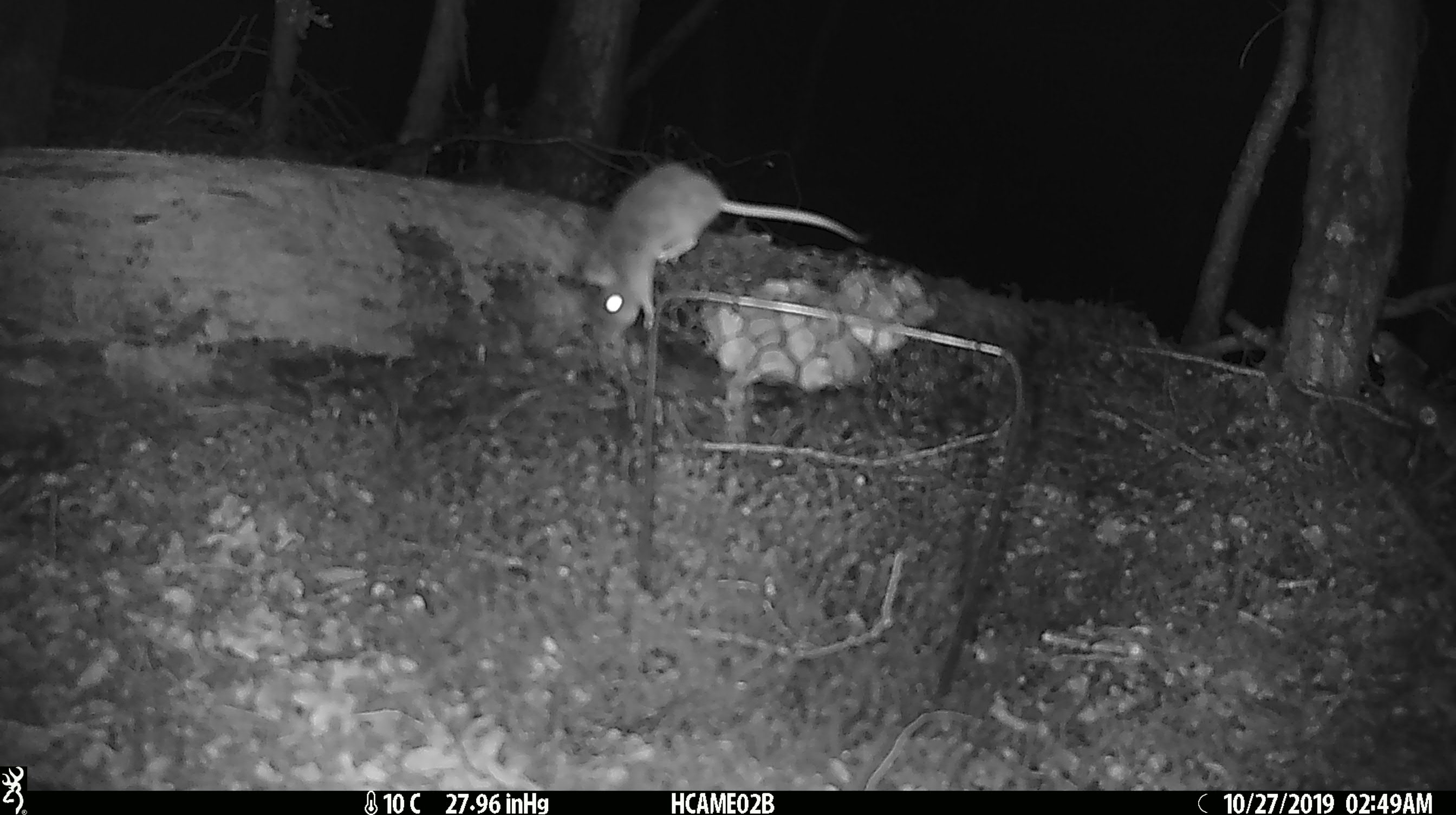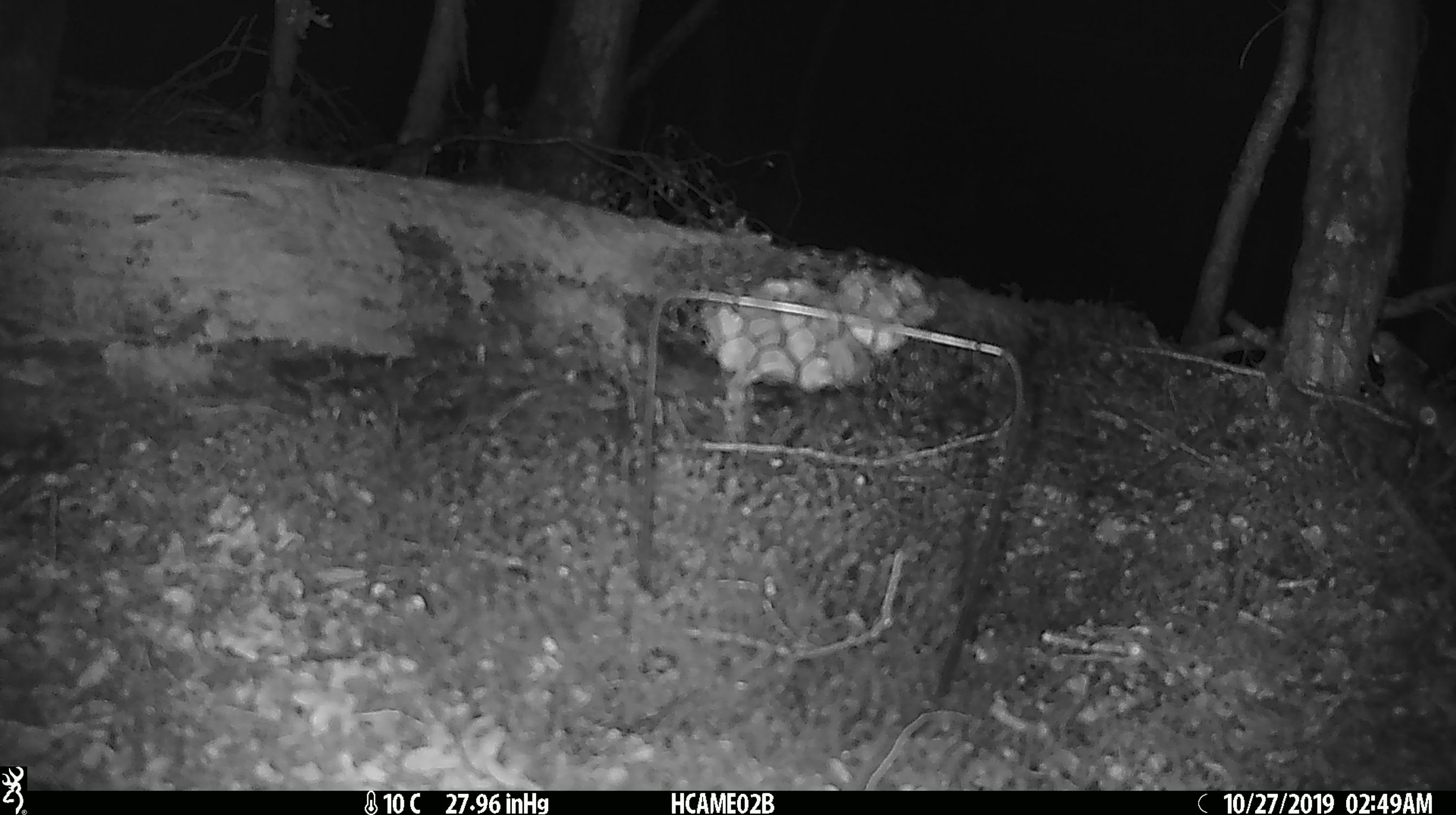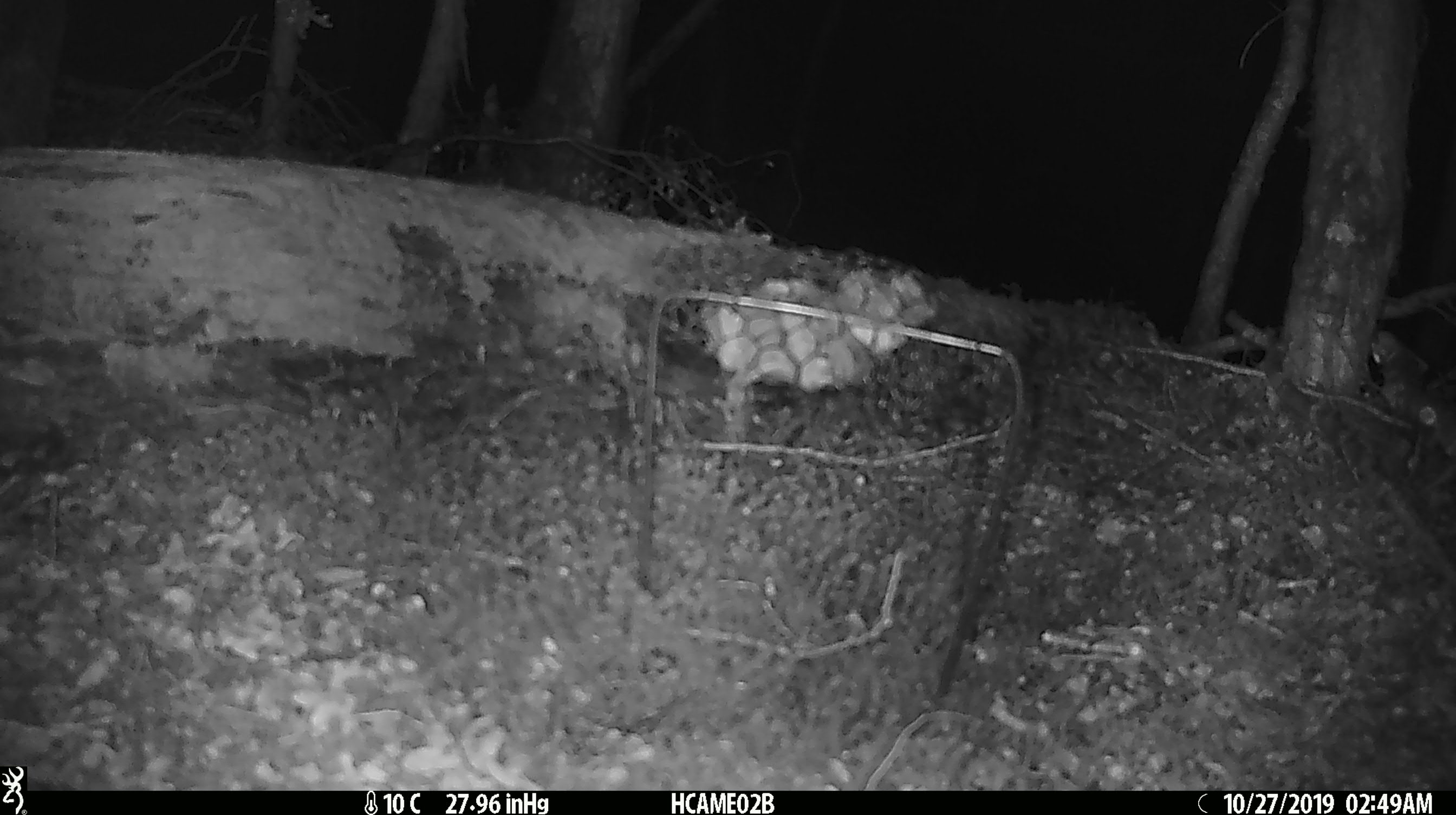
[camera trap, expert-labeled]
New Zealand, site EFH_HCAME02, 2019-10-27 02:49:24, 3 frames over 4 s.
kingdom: Animalia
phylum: Chordata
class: Mammalia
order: Rodentia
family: Muridae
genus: Mus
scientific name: Mus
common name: mouse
Mouse (Mus).